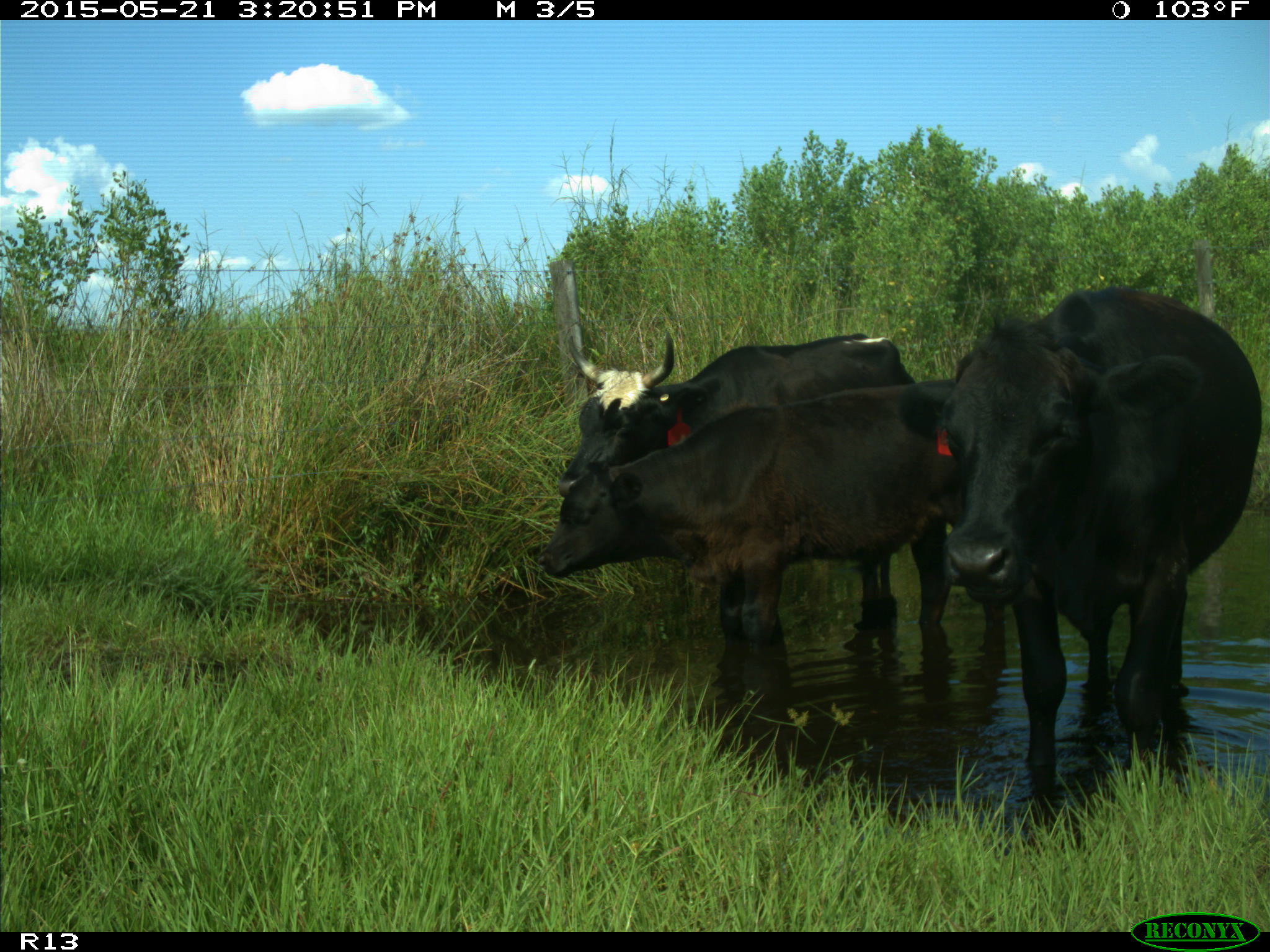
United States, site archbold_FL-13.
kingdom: Animalia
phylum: Chordata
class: Mammalia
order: Artiodactyla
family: Bovidae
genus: Bos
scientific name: Bos taurus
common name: domestic cow